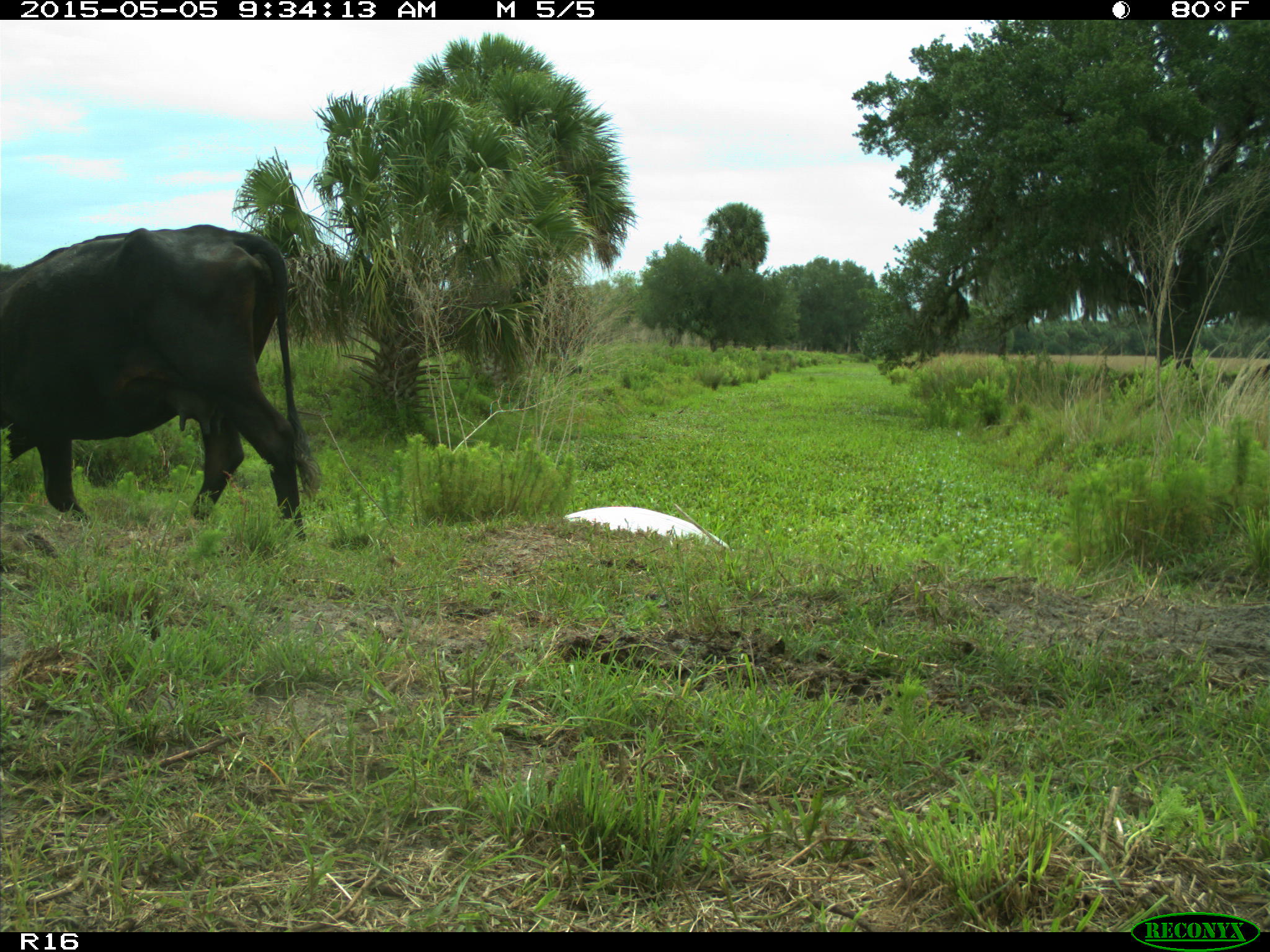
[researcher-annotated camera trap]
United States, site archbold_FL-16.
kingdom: Animalia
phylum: Chordata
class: Mammalia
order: Artiodactyla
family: Bovidae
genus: Bos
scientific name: Bos taurus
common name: domestic cow